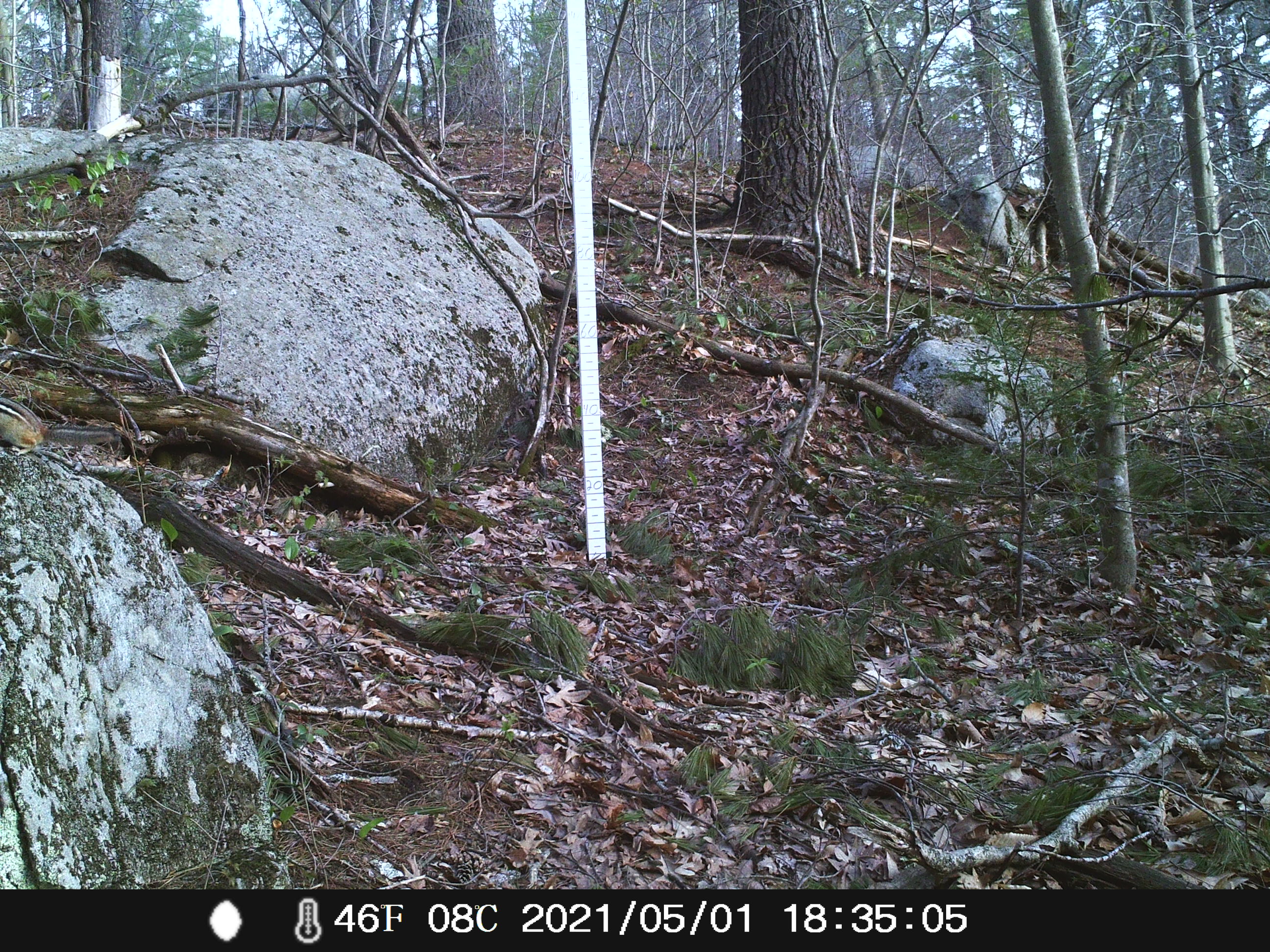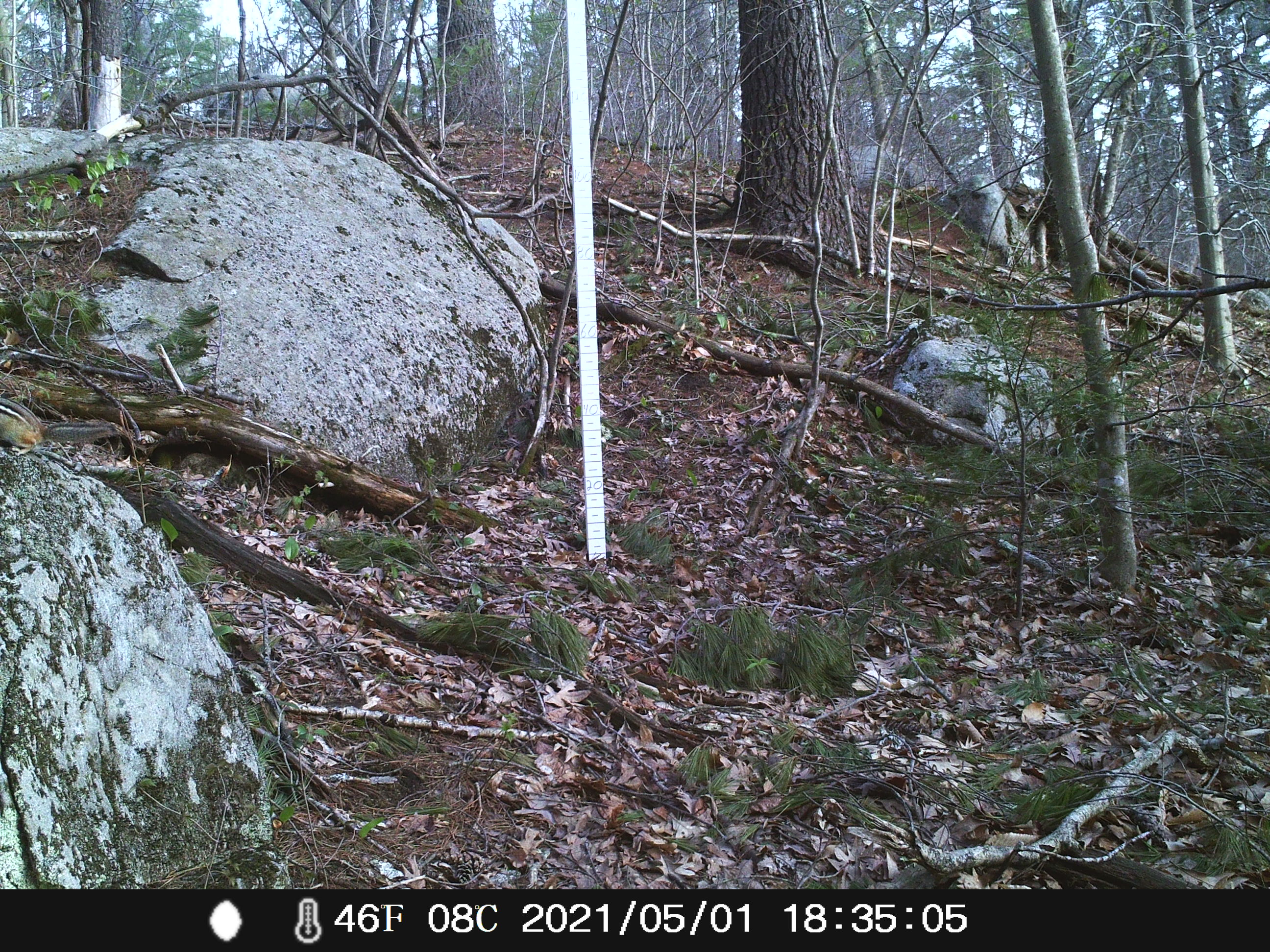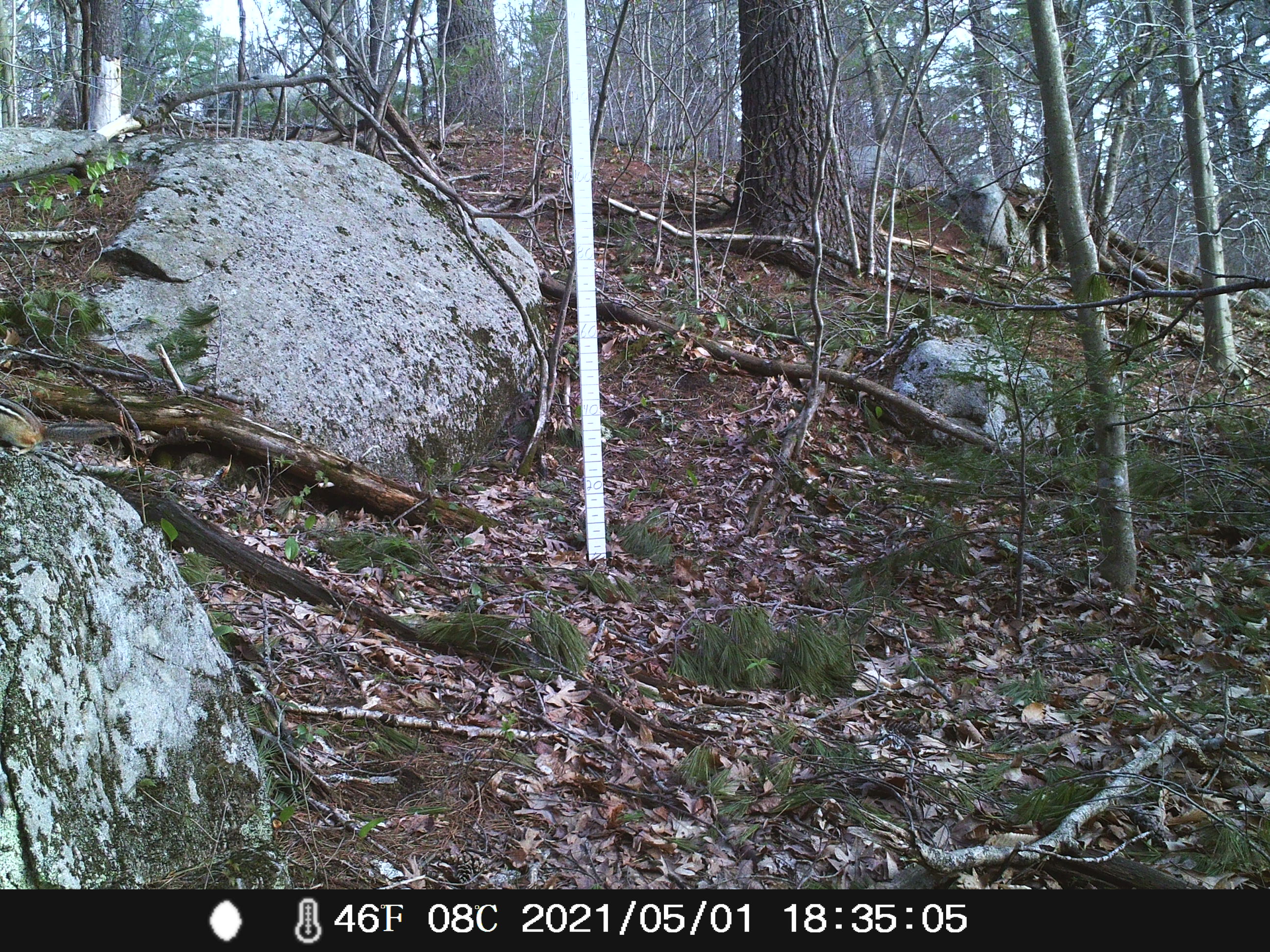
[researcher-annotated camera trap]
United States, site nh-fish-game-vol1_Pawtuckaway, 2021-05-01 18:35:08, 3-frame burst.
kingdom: Animalia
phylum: Chordata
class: Mammalia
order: Rodentia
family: Sciuridae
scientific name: Tamiini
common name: chipmunk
Chipmunk (Tamiini).